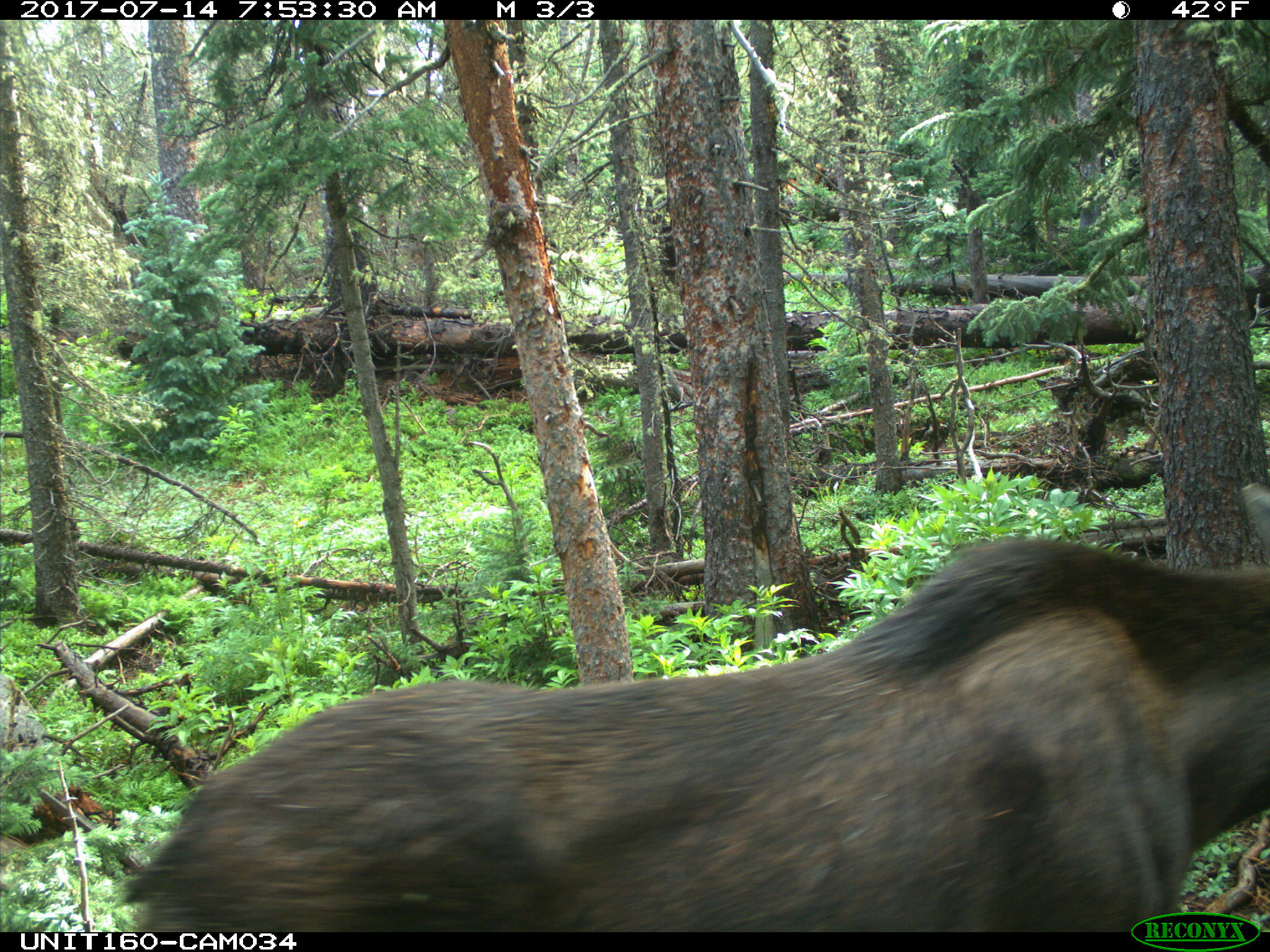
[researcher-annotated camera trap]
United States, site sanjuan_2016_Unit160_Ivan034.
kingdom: Animalia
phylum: Chordata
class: Mammalia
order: Artiodactyla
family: Cervidae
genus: Alces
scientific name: Alces alces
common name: moose